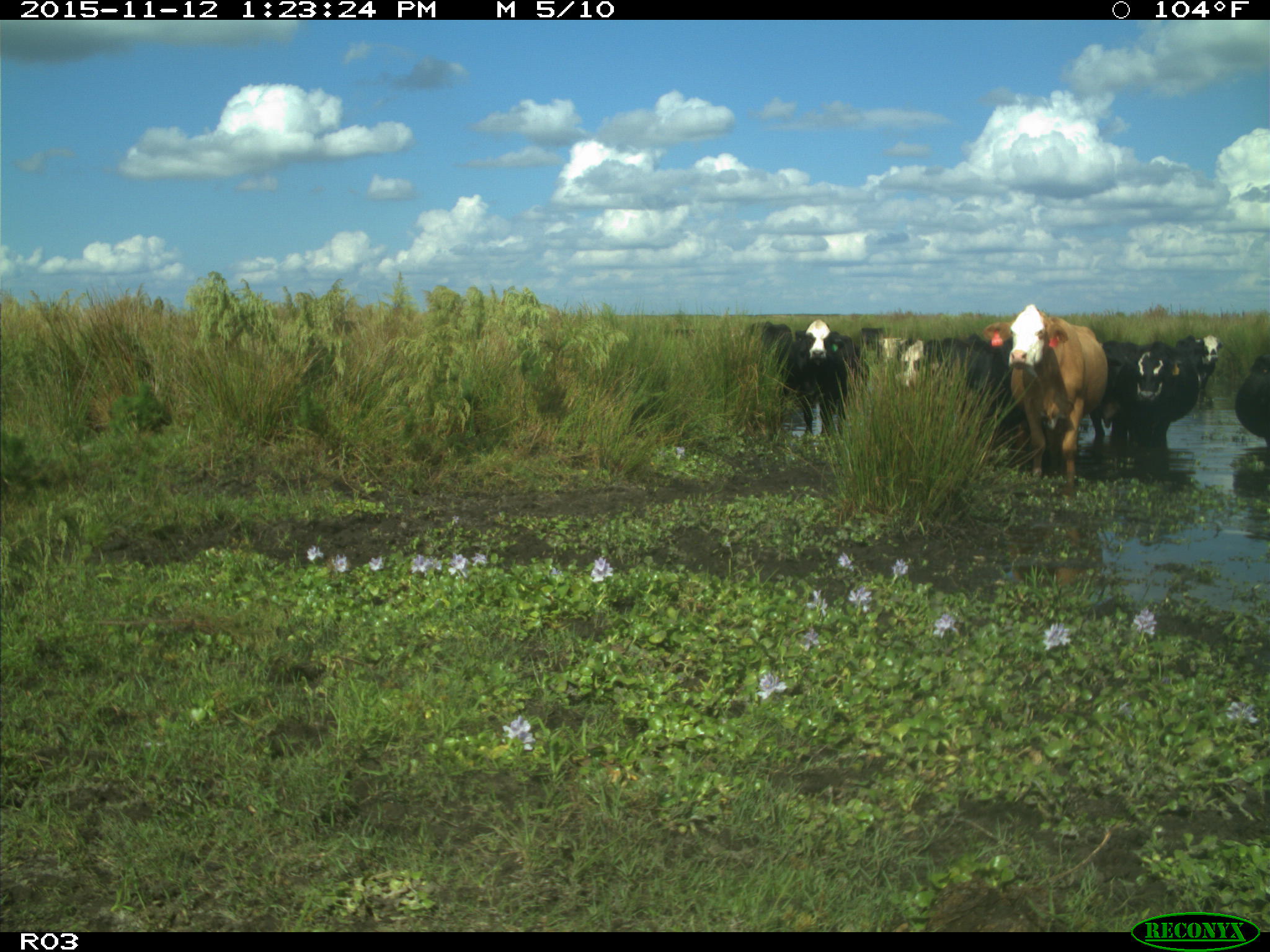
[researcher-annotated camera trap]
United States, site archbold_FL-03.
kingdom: Animalia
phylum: Chordata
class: Mammalia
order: Artiodactyla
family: Bovidae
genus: Bos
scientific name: Bos taurus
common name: domestic cow